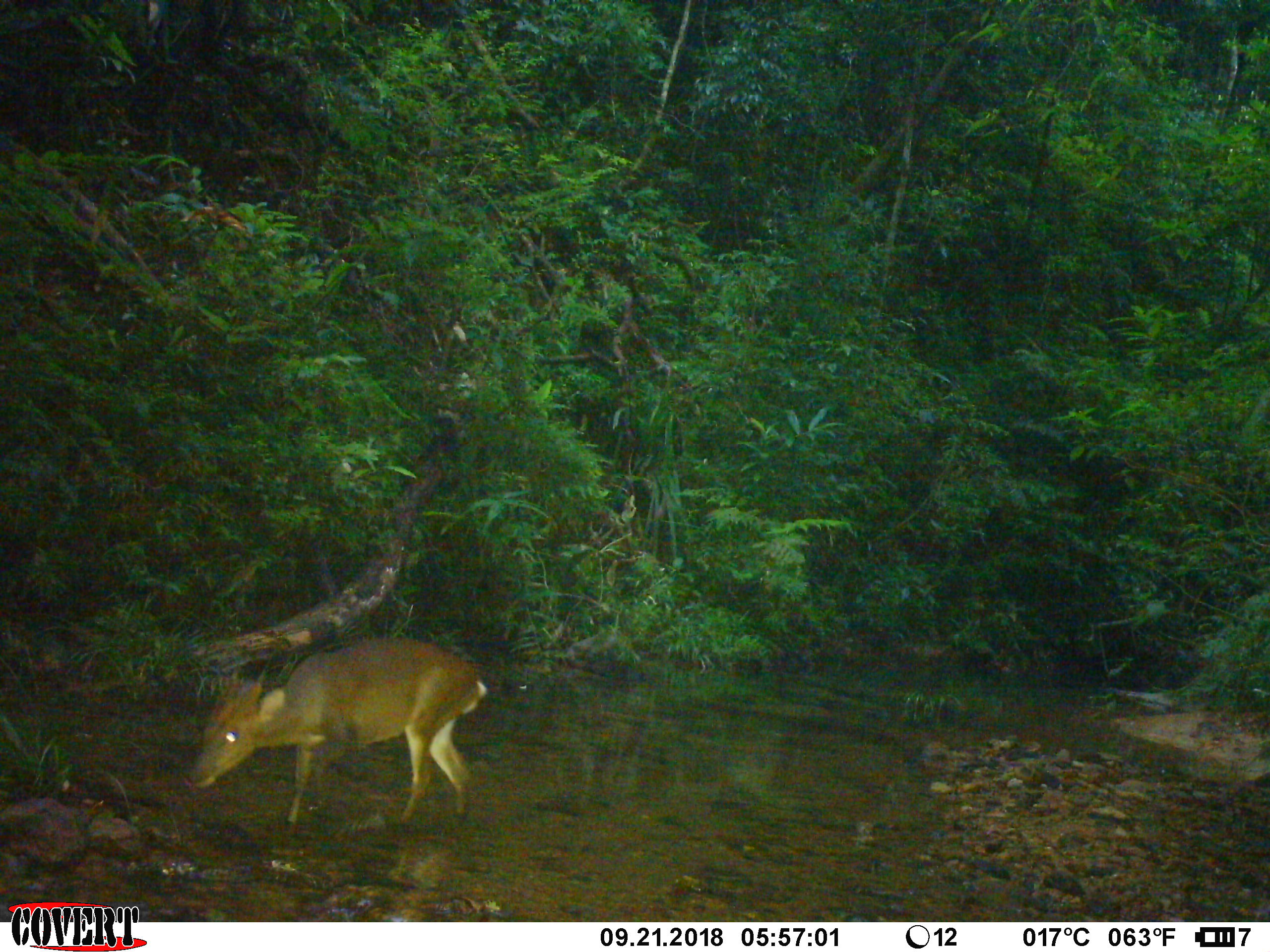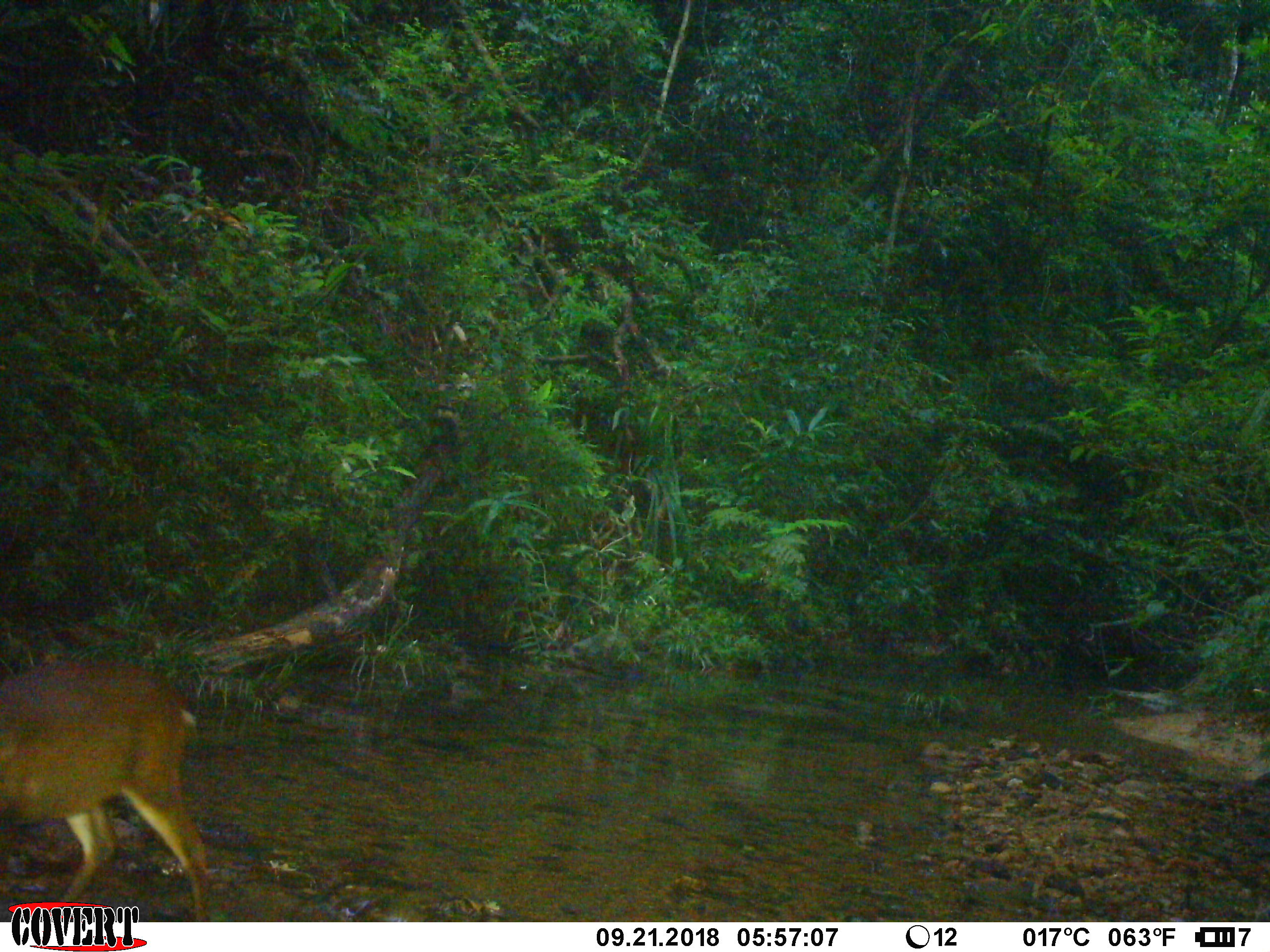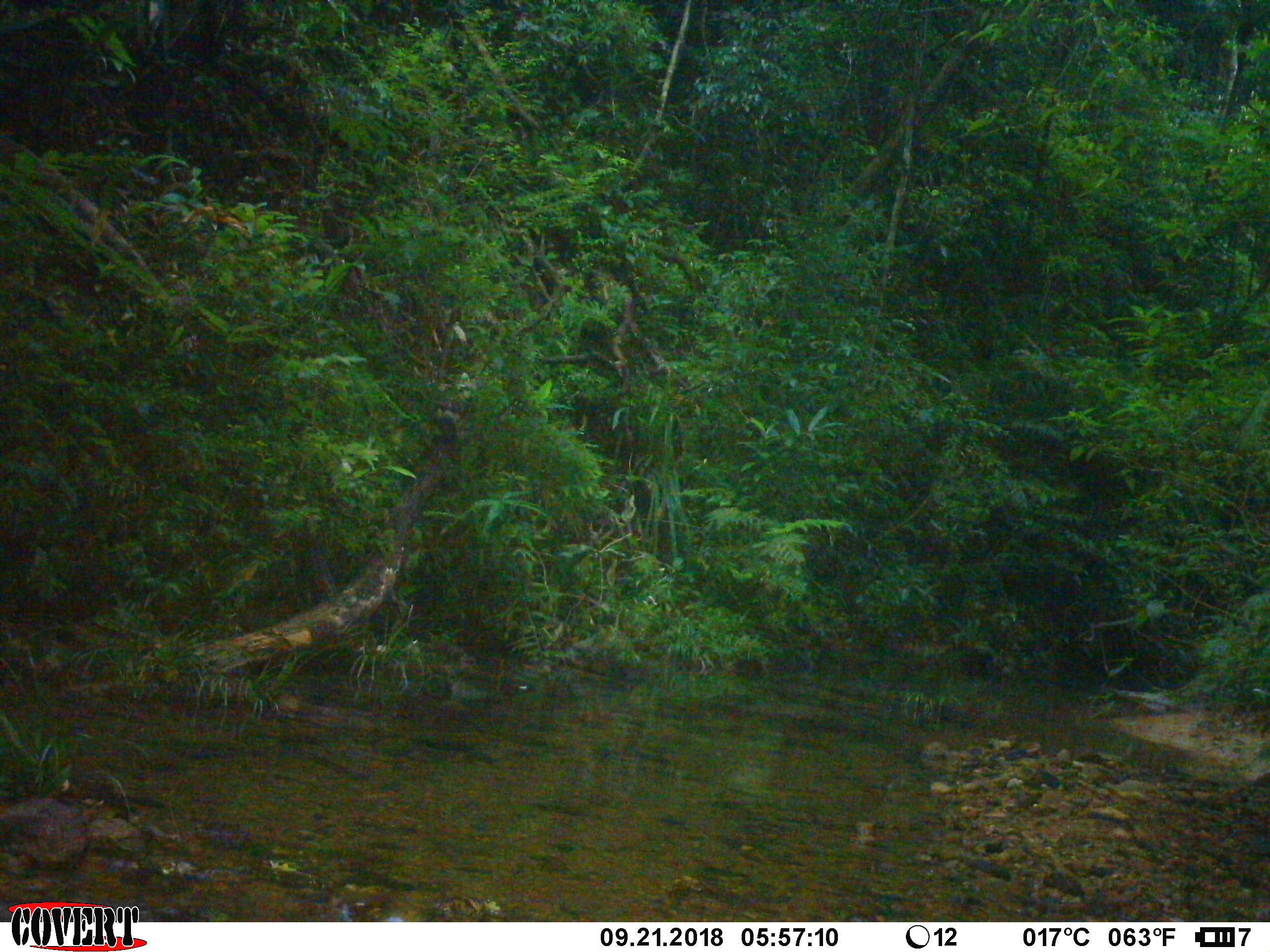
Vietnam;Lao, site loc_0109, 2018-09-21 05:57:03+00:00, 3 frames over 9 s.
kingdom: Animalia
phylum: Chordata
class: Mammalia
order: Artiodactyla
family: Cervidae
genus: Muntiacus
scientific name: Muntiacus vuquangensis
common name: large-antlered muntjac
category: large antlered muntjac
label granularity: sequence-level